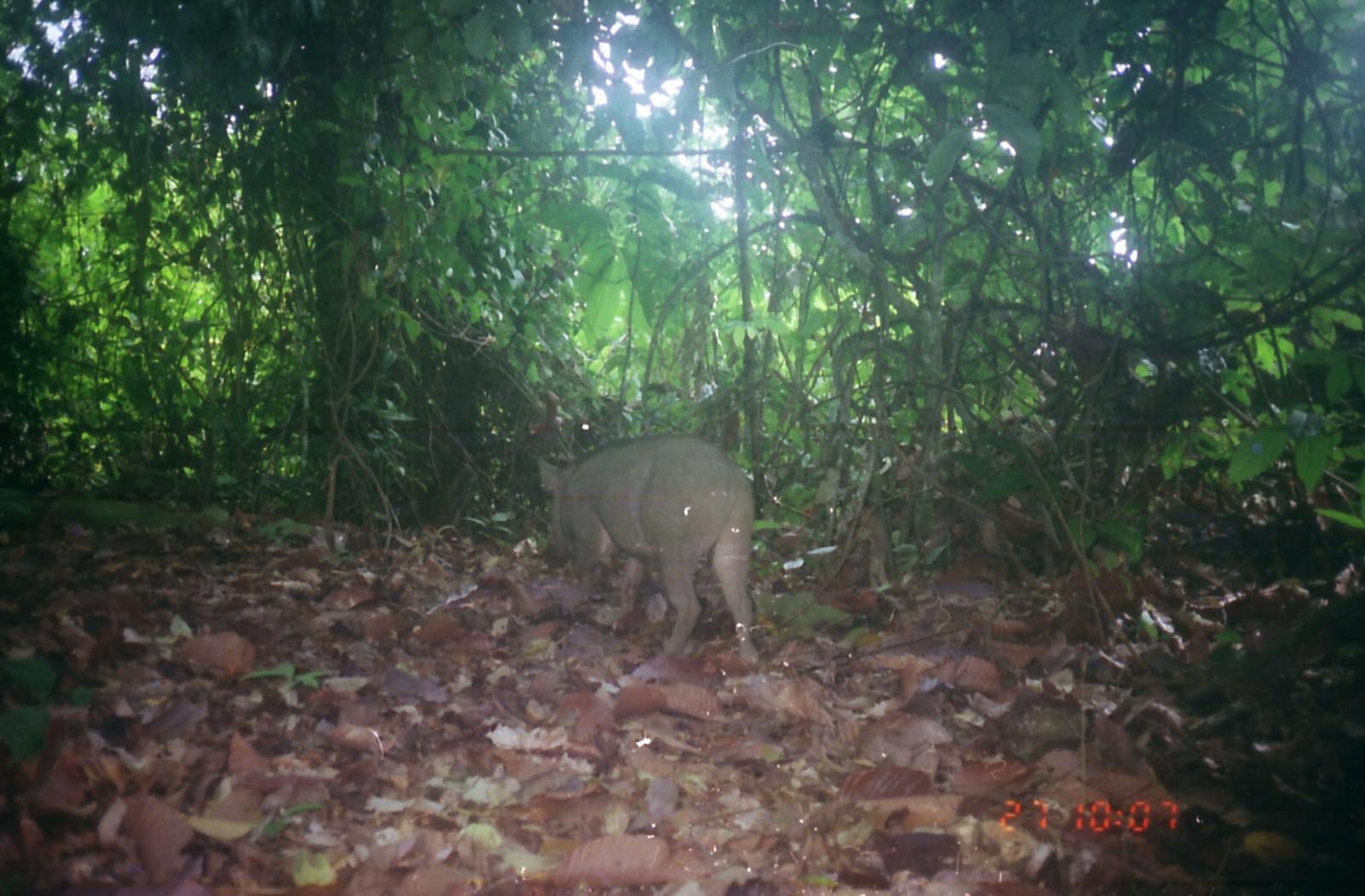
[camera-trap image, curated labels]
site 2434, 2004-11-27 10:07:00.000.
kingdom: Animalia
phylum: Chordata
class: Mammalia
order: Artiodactyla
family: Suidae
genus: Sus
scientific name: Sus scrofa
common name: wild boar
Sus scrofa (wild boar), count 1.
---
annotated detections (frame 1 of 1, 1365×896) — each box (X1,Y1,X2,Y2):
sus scrofa: (536,433,763,667)